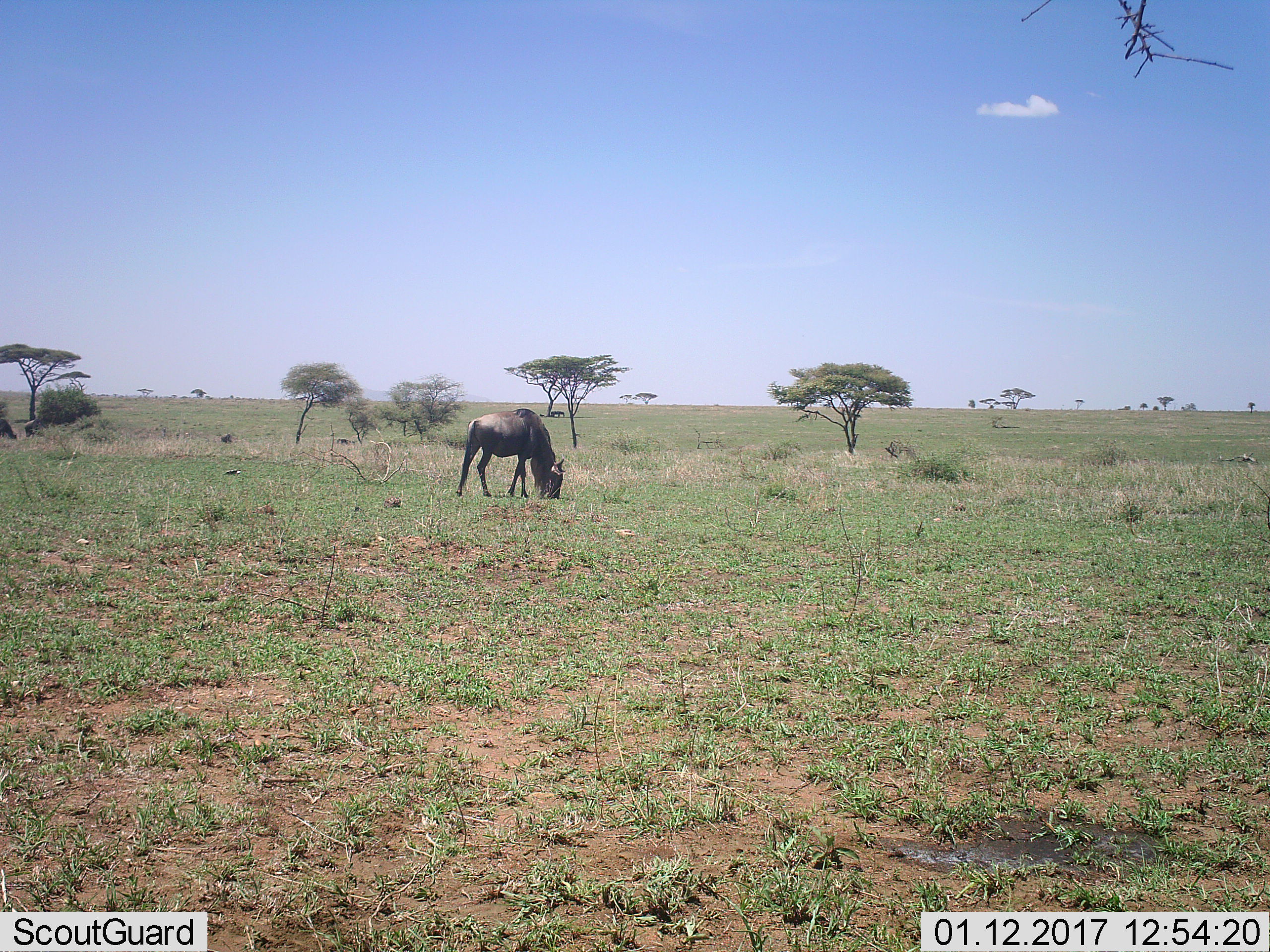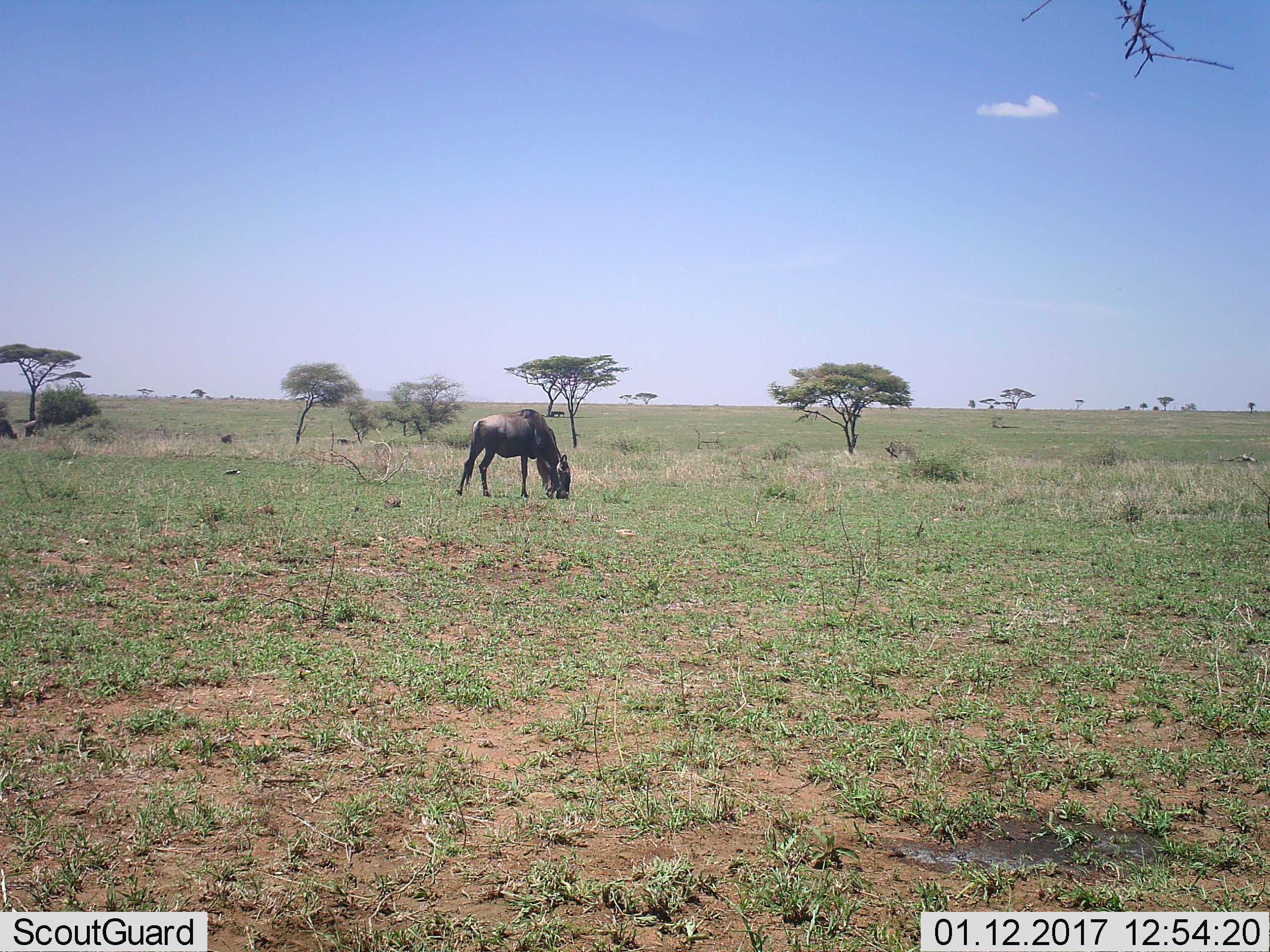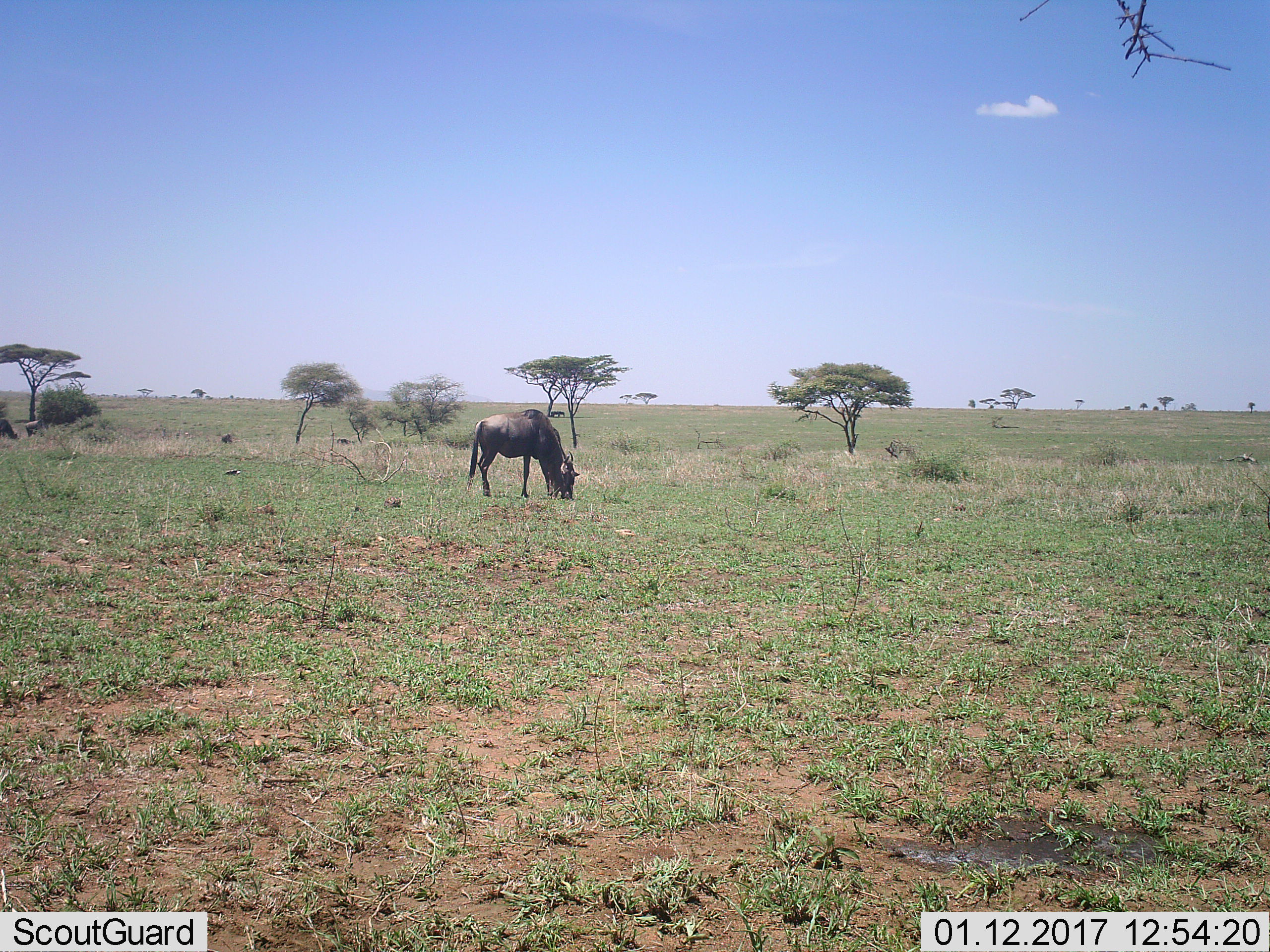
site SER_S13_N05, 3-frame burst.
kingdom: Animalia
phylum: Chordata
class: Mammalia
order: Artiodactyla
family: Bovidae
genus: Connochaetes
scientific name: Connochaetes taurinus taurinus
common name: blue wildebeest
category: wildebeestblue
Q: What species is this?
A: Wildebeestblue (blue wildebeest) (Connochaetes taurinus taurinus).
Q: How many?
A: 1.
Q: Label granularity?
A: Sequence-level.